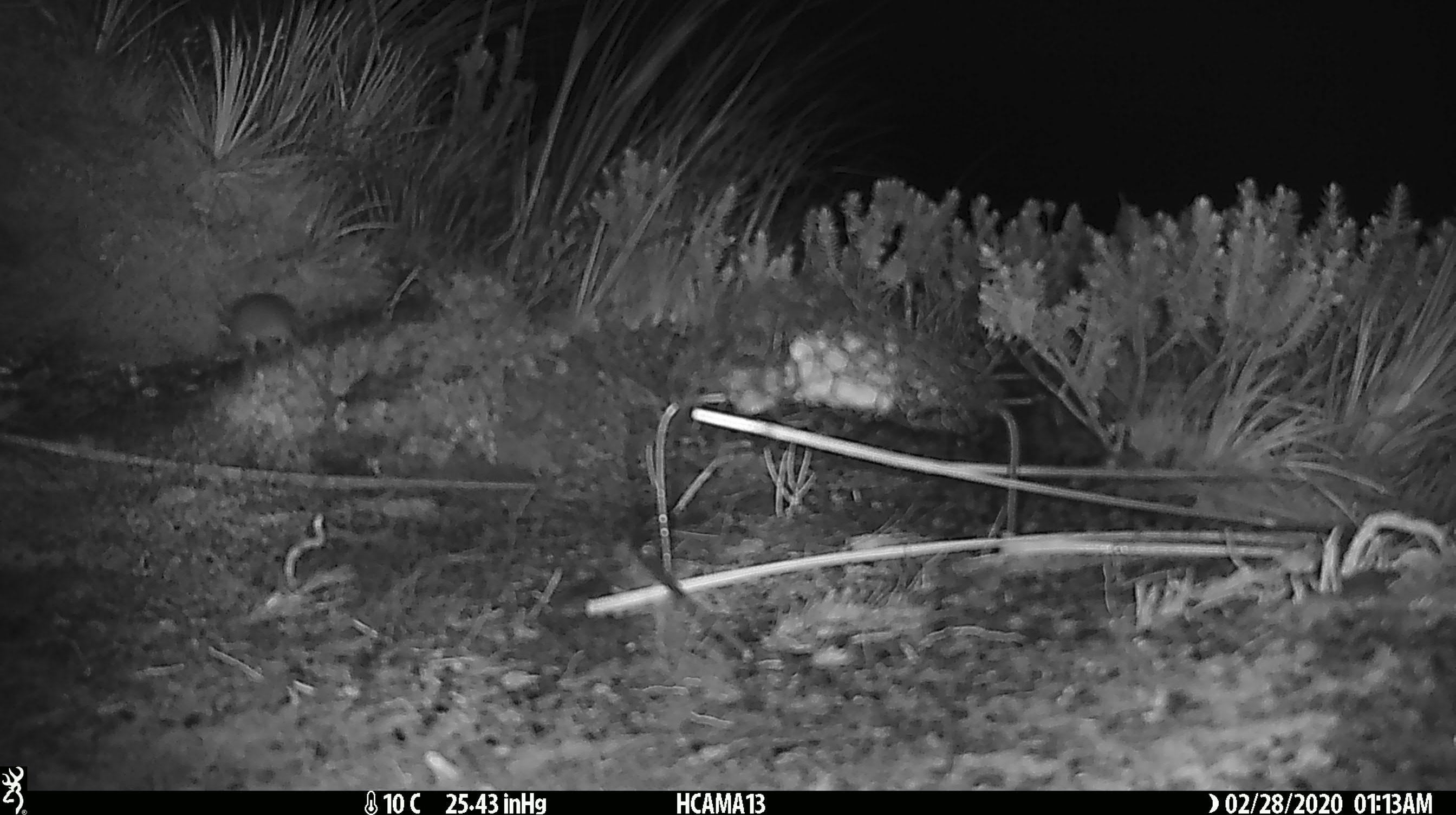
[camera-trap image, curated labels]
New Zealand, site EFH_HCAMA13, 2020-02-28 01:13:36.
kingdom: Animalia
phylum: Chordata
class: Mammalia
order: Rodentia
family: Muridae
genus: Mus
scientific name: Mus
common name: mouse